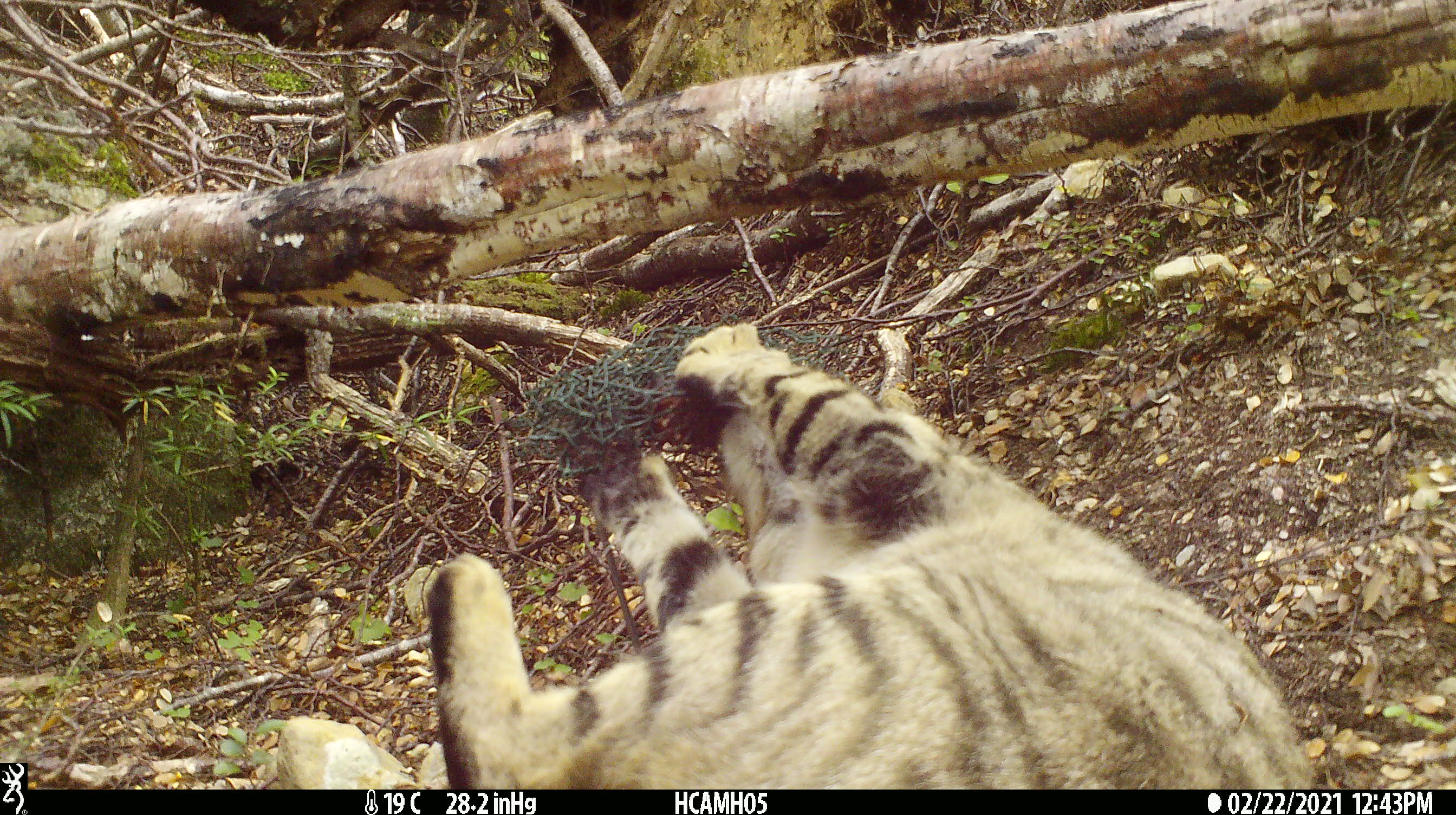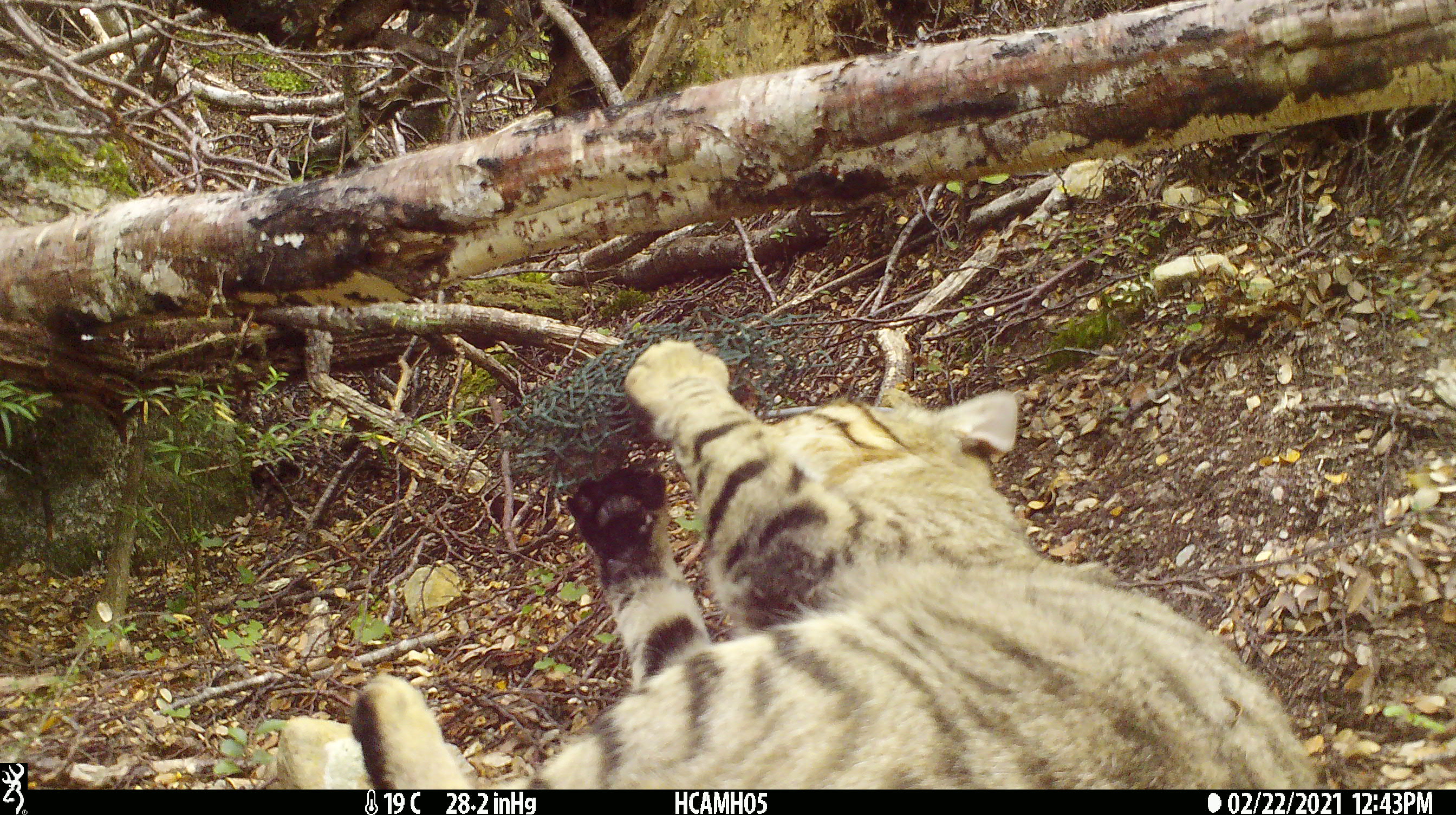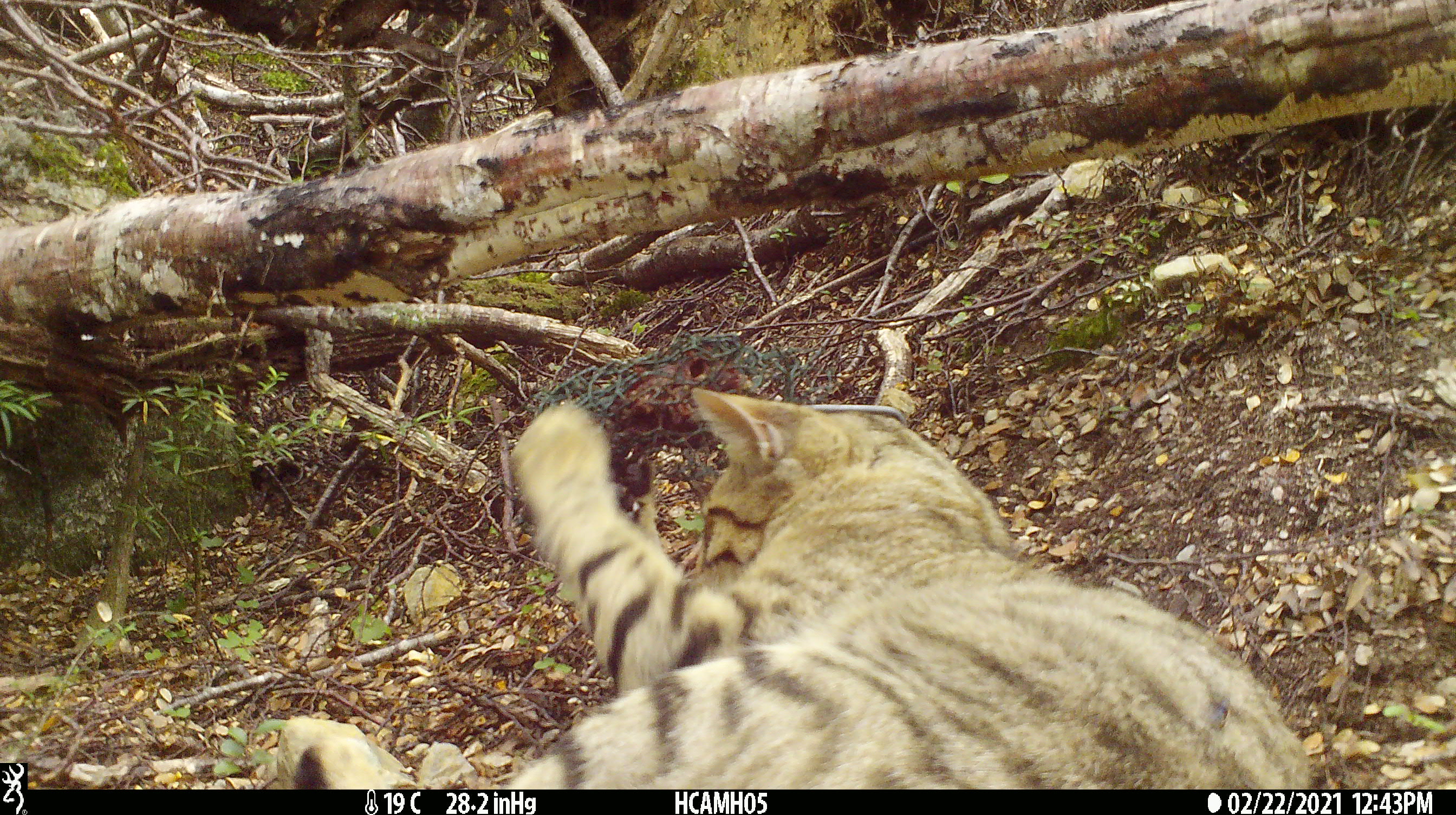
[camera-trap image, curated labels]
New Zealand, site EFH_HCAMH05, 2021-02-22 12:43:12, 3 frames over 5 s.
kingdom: Animalia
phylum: Chordata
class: Mammalia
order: Carnivora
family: Felidae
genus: Felis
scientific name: Felis catus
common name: domestic cat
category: cat